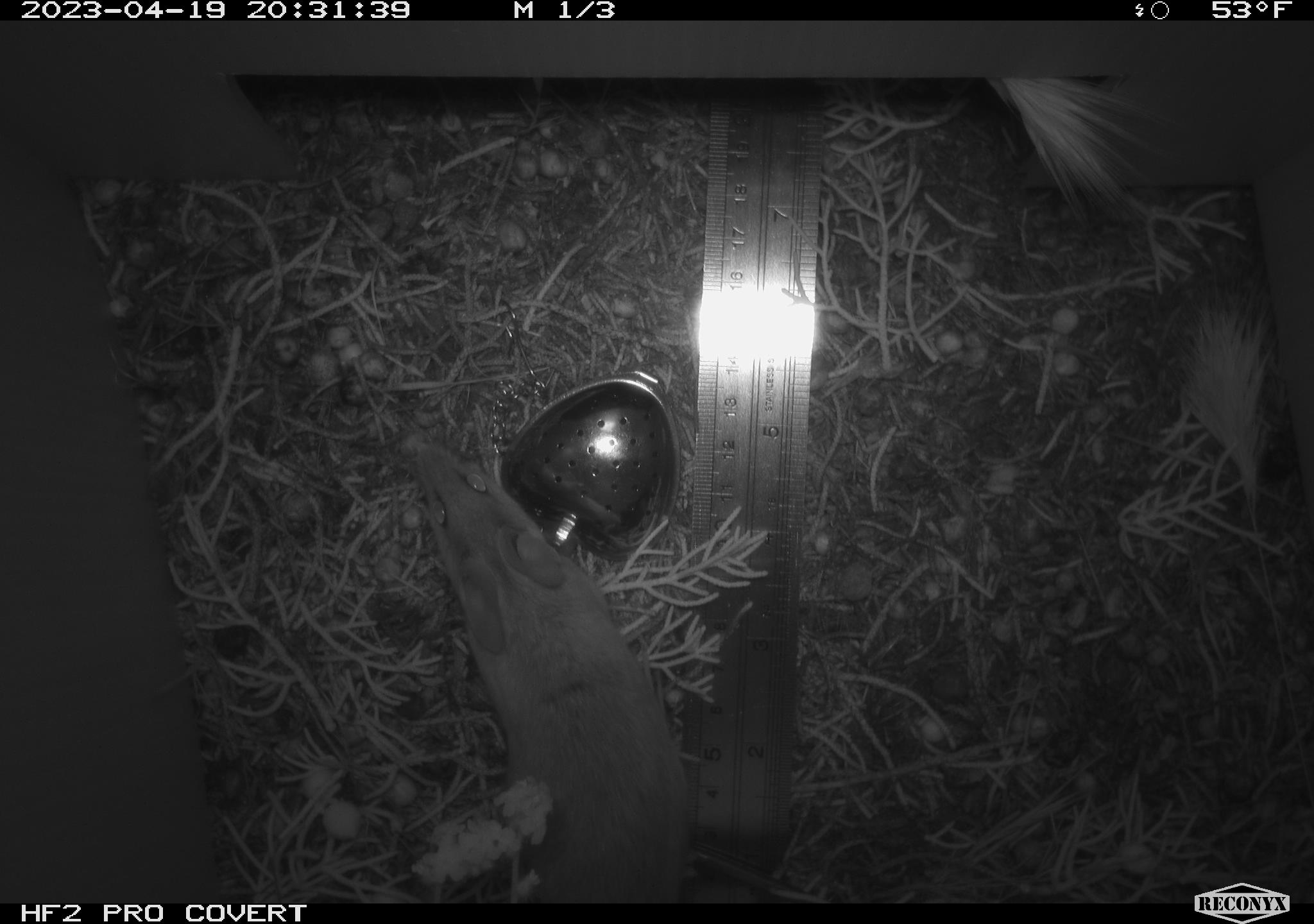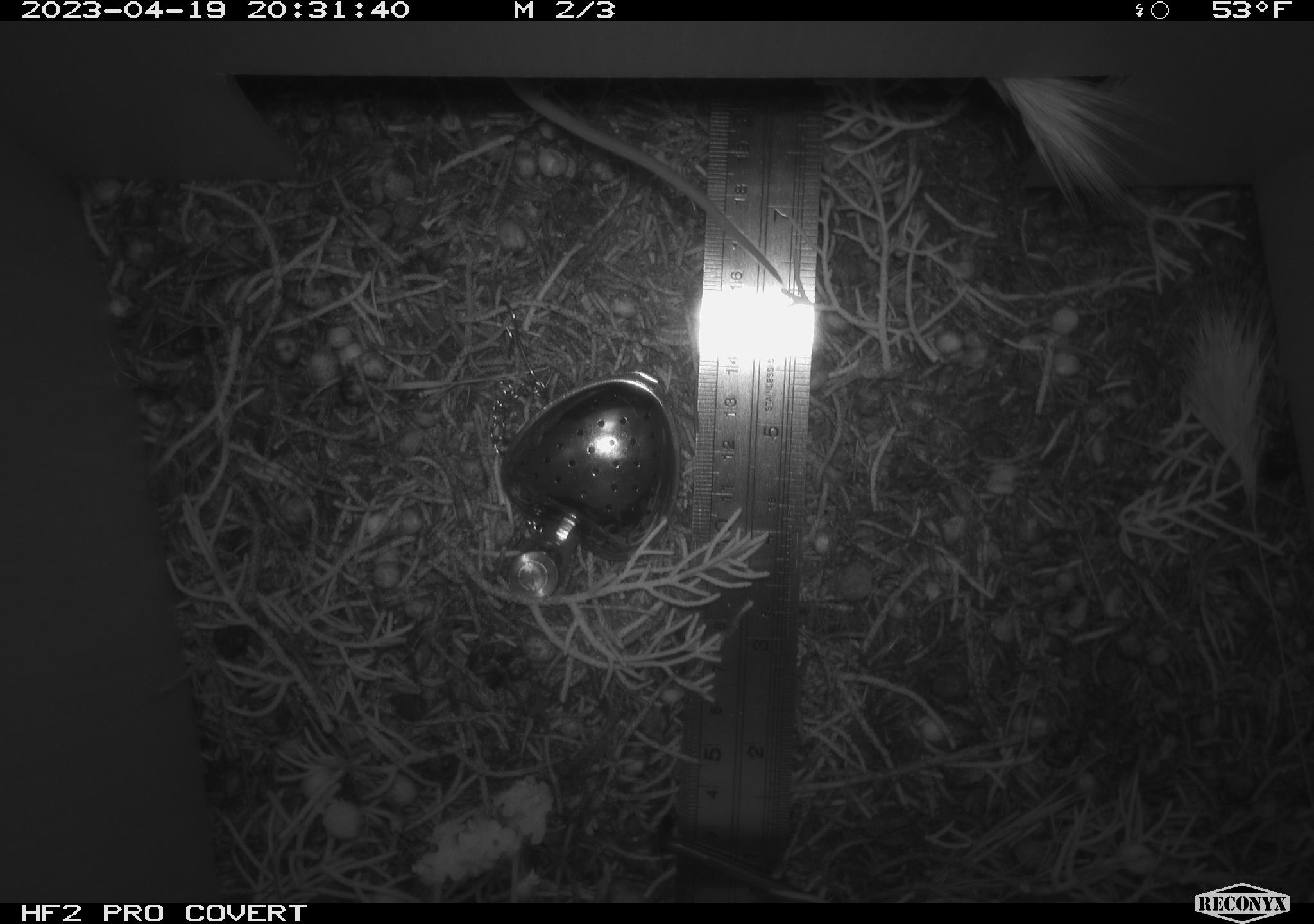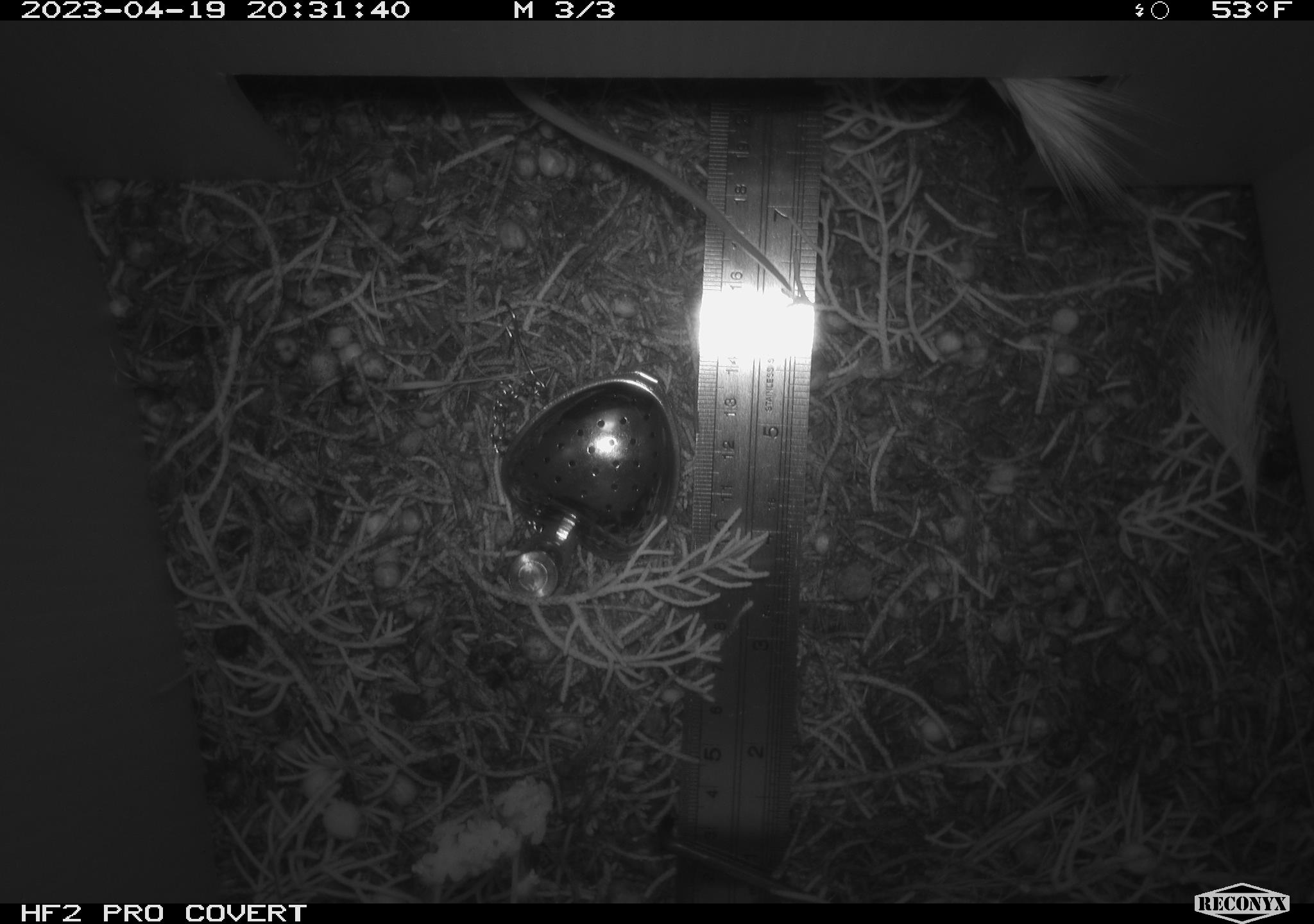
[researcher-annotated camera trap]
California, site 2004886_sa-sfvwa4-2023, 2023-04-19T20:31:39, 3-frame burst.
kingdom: Animalia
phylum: Chordata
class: Mammalia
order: Rodentia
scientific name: Rodentia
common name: mouse species